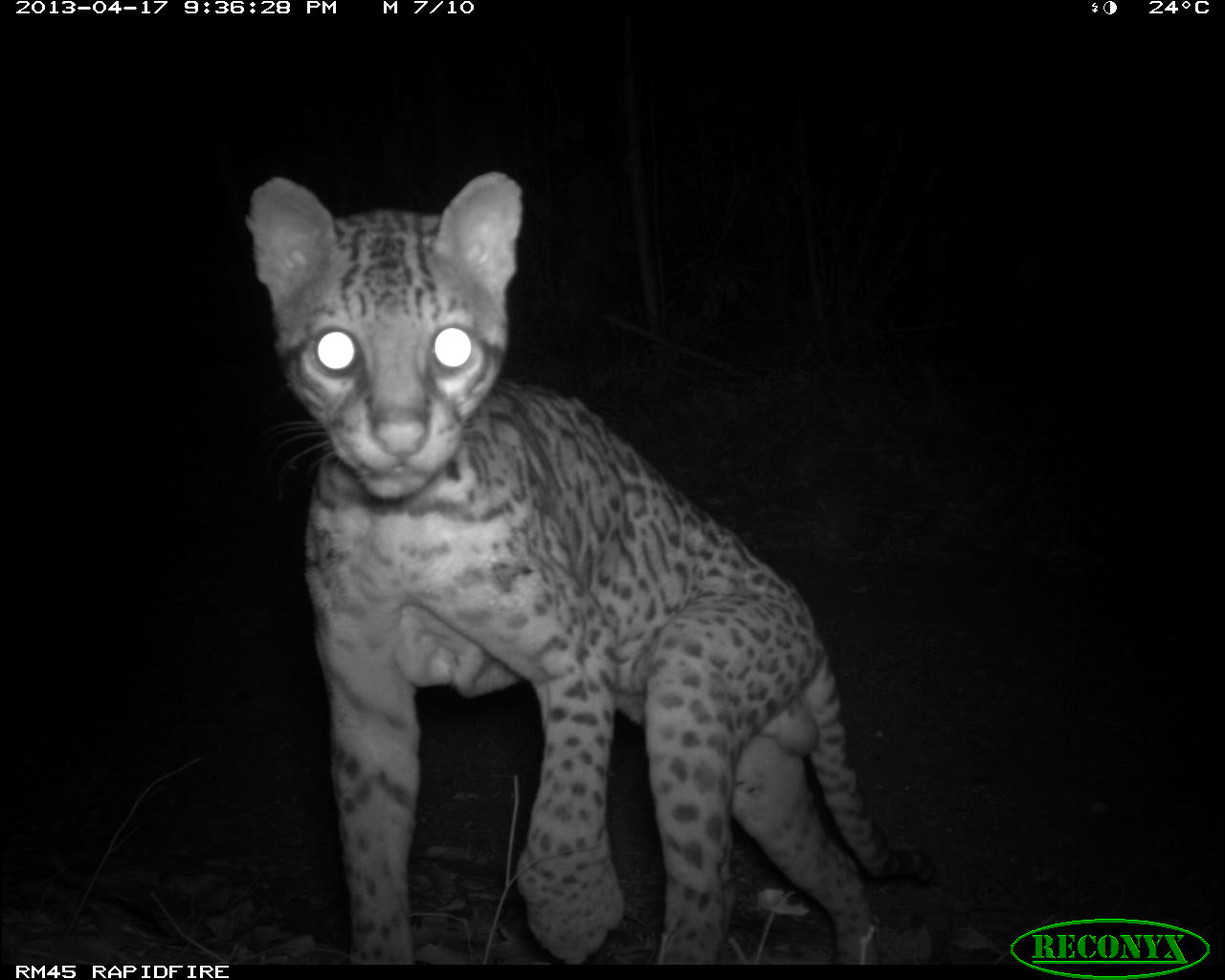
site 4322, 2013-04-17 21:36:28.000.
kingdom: Animalia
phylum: Chordata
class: Mammalia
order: Carnivora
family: Felidae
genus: Leopardus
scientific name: Leopardus pardalis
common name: ocelot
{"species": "Leopardus pardalis (ocelot)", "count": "1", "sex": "male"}